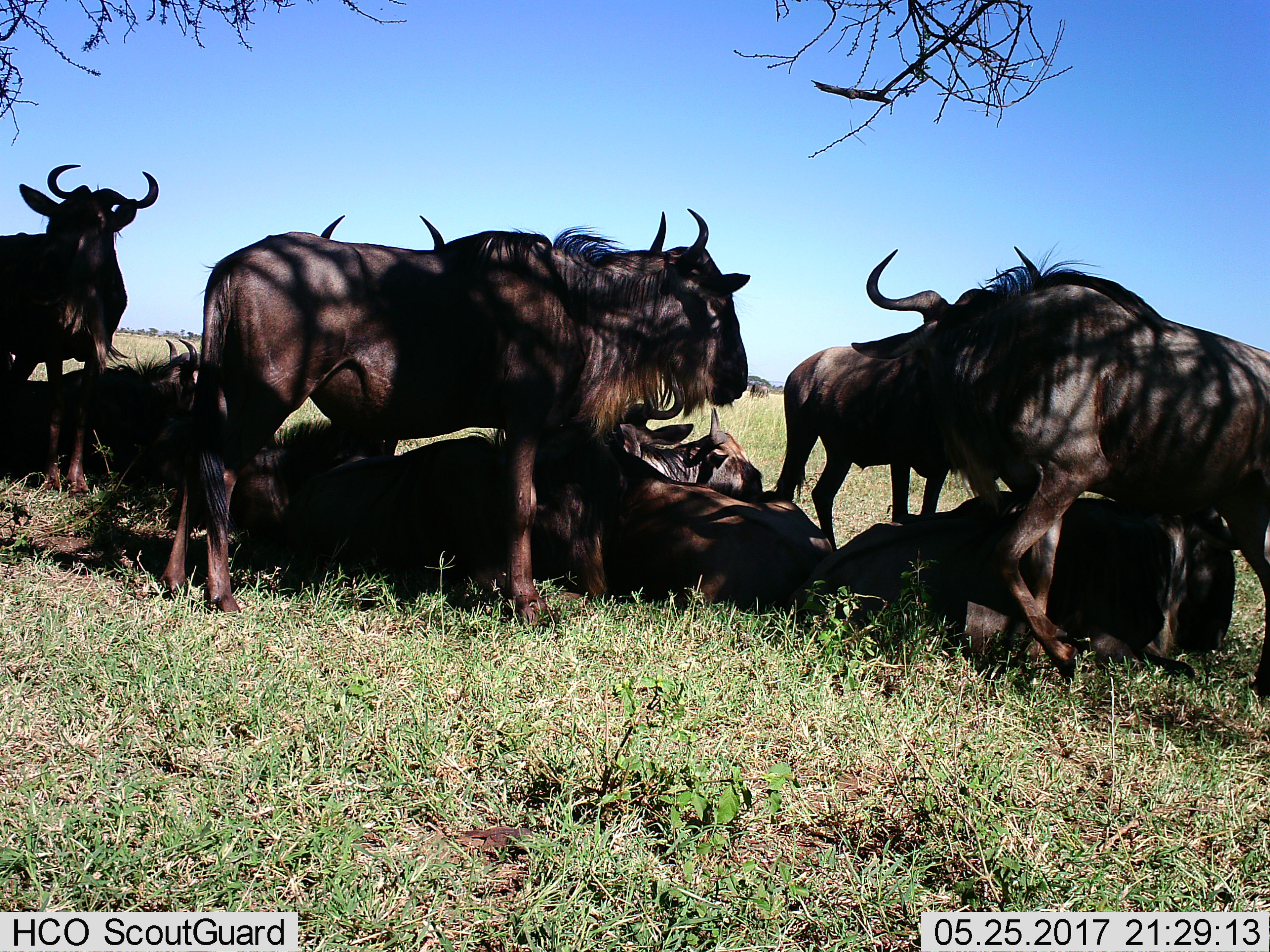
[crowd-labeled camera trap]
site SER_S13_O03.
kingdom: Animalia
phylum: Chordata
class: Mammalia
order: Artiodactyla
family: Bovidae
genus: Connochaetes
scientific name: Connochaetes taurinus taurinus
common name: blue wildebeest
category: wildebeestblue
Wildebeestblue (blue wildebeest) (Connochaetes taurinus taurinus), count 10. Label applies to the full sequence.